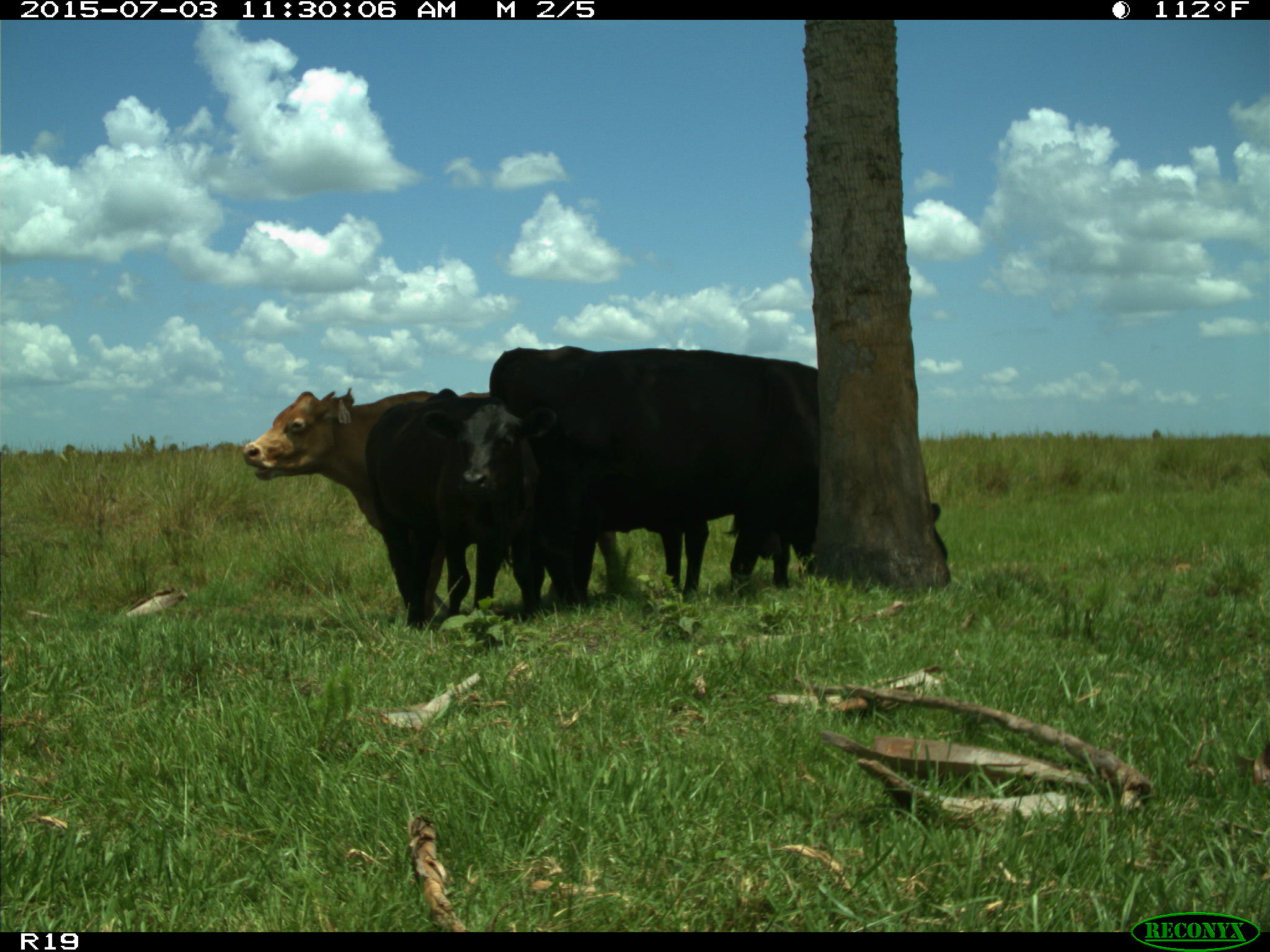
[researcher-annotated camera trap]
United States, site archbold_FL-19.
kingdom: Animalia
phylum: Chordata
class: Mammalia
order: Artiodactyla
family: Bovidae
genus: Bos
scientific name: Bos taurus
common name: domestic cow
Bos taurus (domestic cow).